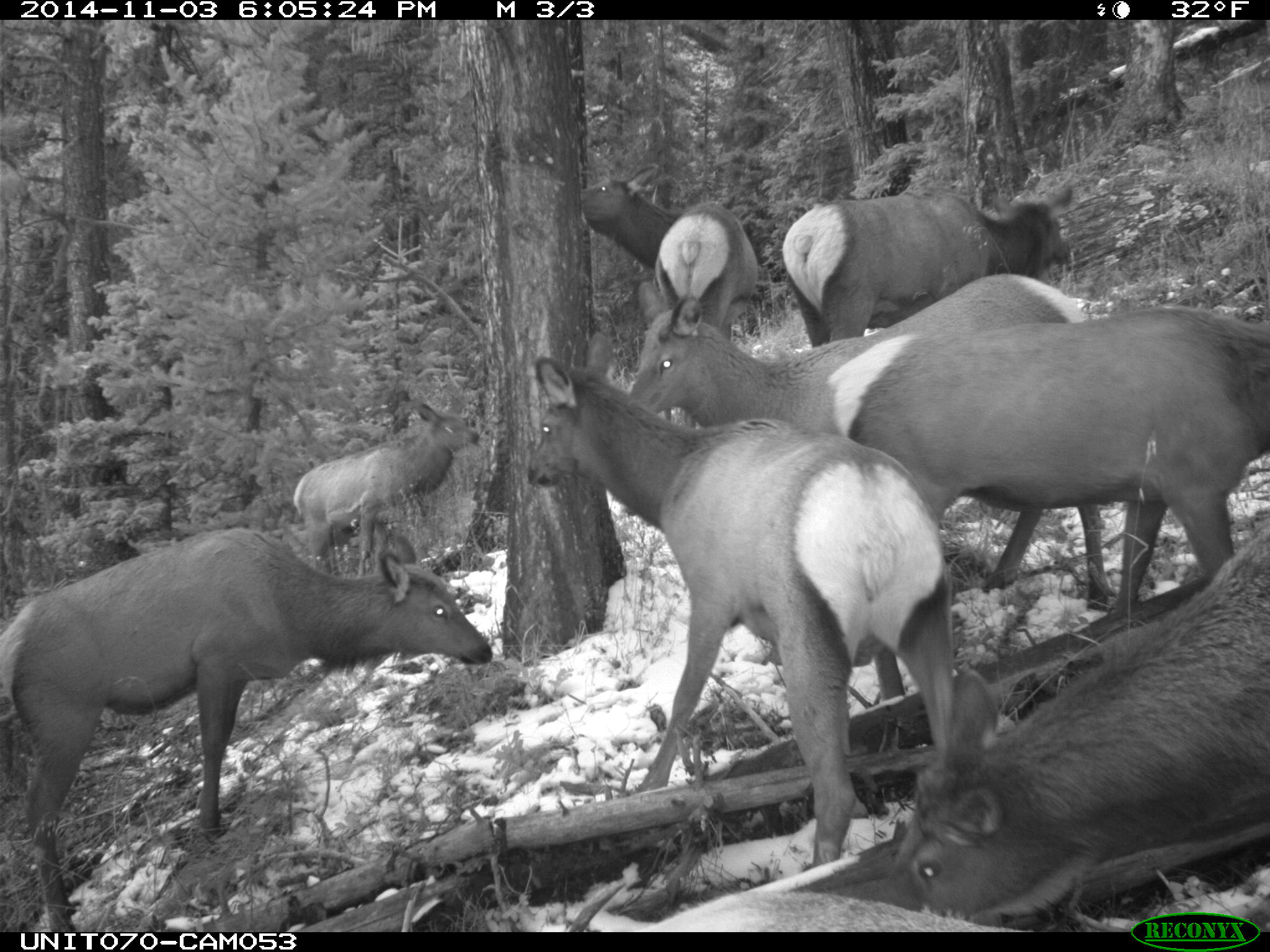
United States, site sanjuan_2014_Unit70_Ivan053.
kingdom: Animalia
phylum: Chordata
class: Mammalia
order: Artiodactyla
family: Cervidae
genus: Cervus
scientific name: Cervus elaphus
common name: red deer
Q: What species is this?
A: Cervus elaphus (red deer).